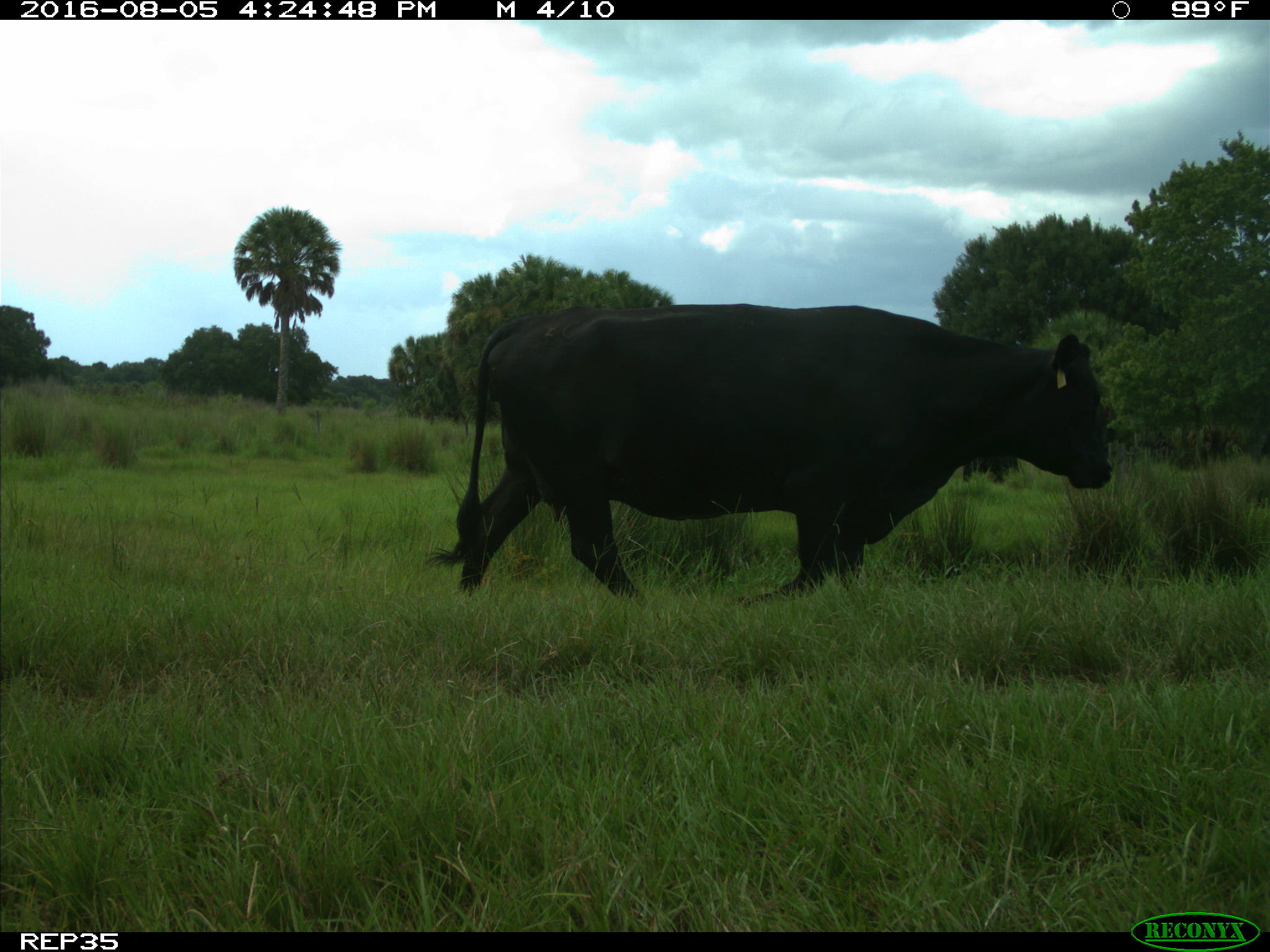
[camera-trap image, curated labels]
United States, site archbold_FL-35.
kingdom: Animalia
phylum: Chordata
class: Mammalia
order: Artiodactyla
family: Bovidae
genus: Bos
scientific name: Bos taurus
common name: domestic cow